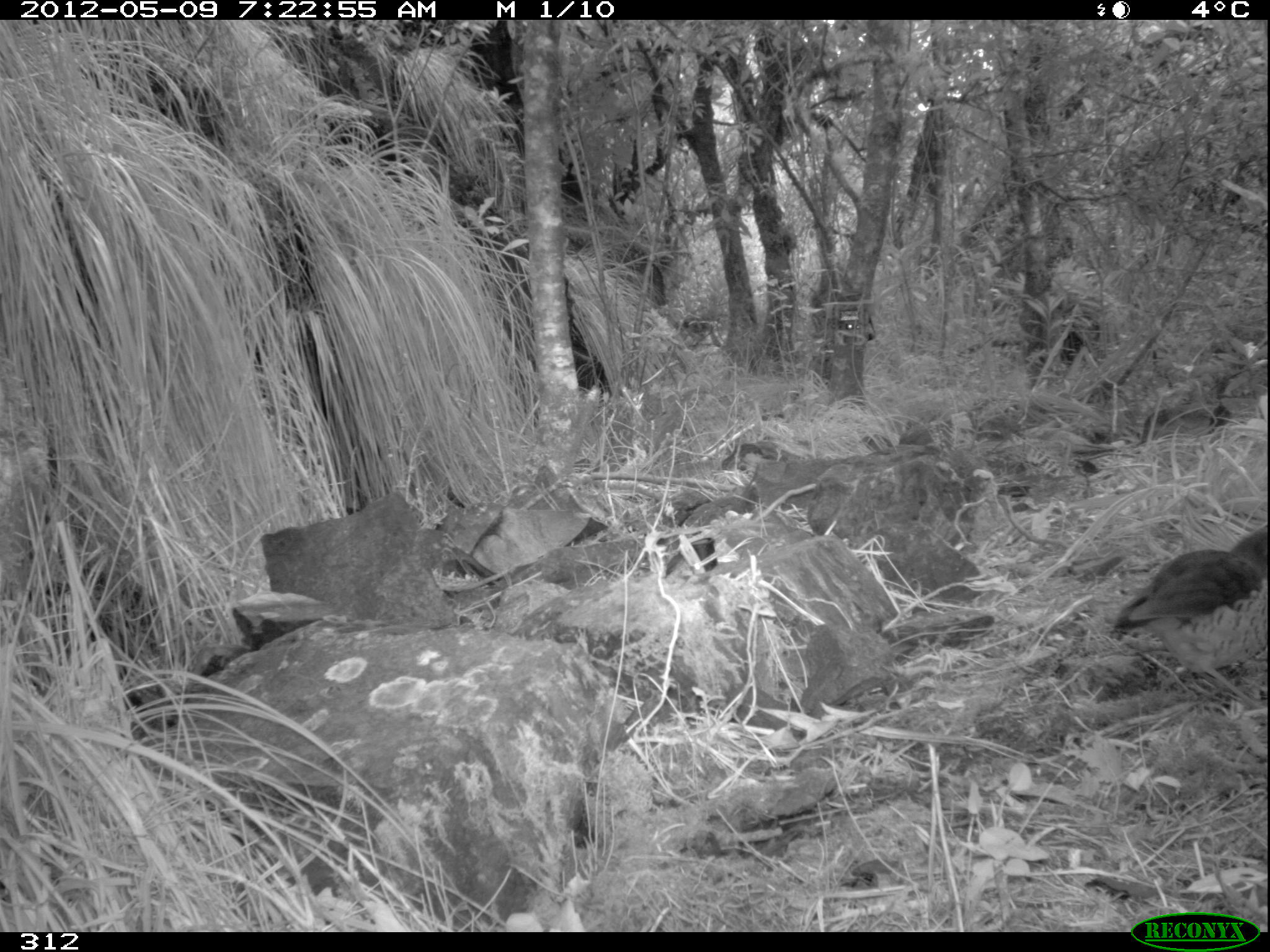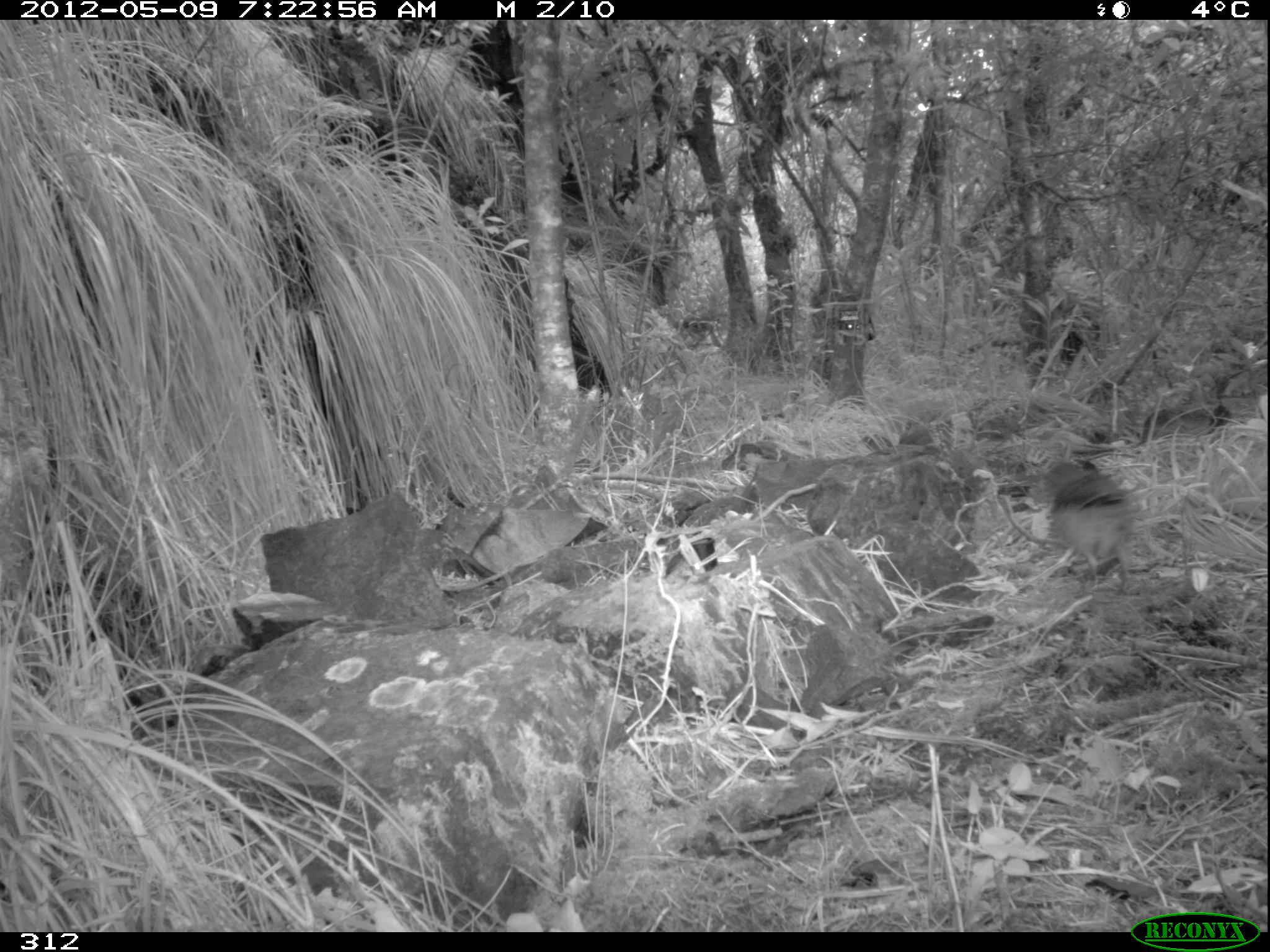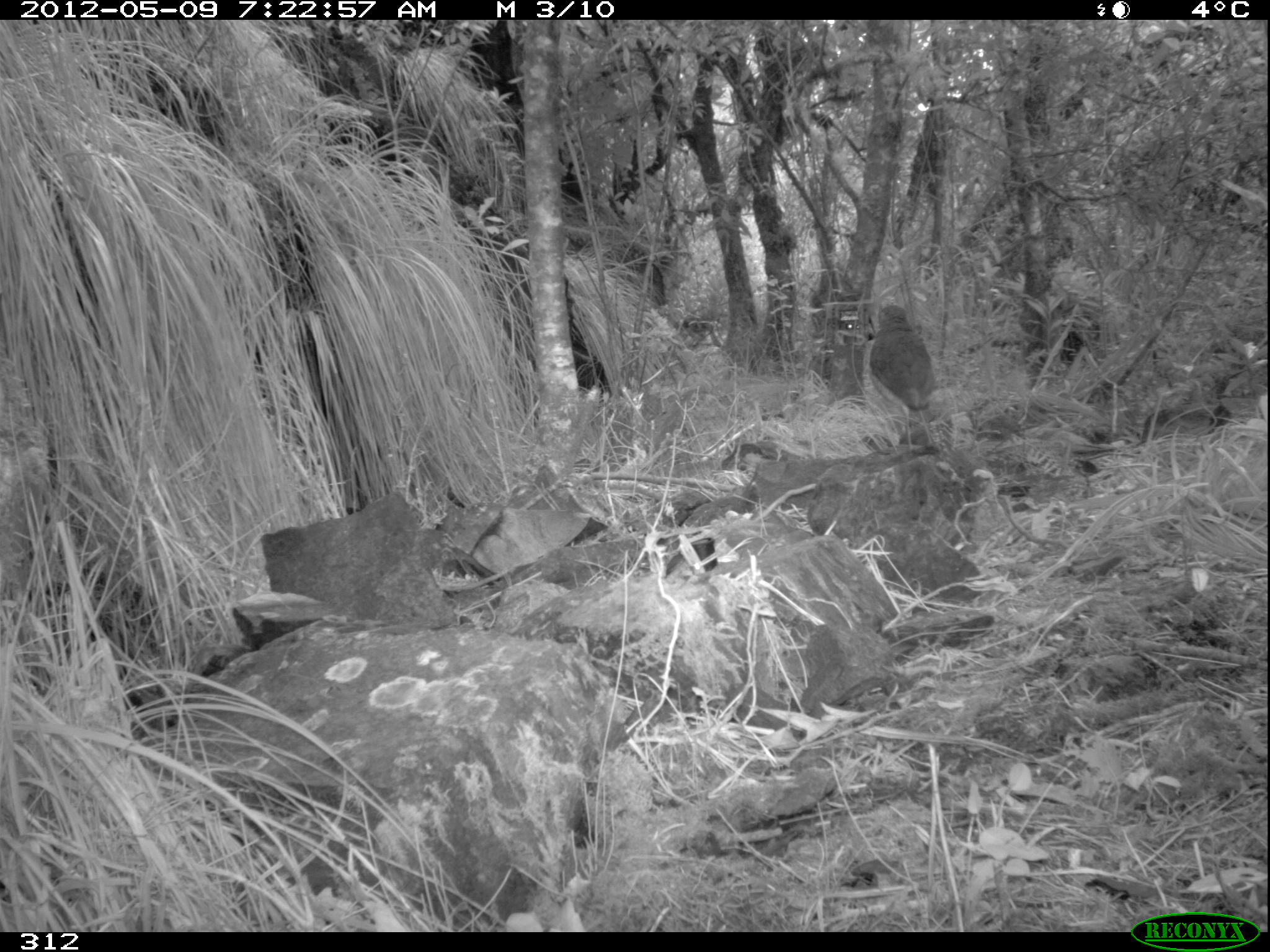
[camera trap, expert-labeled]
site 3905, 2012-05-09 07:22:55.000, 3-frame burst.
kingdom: Animalia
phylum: Chordata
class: Aves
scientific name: Aves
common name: bird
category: unknown bird